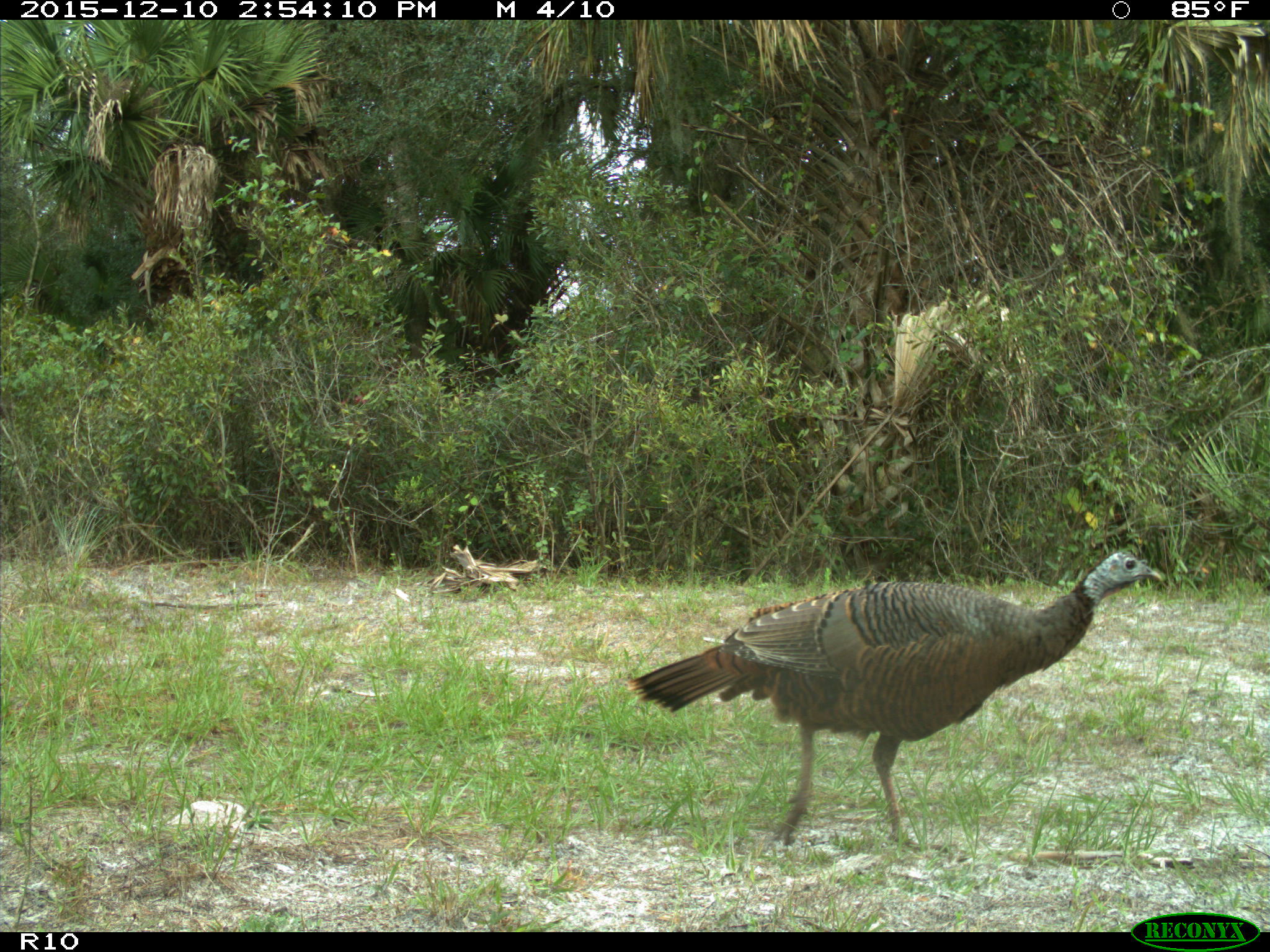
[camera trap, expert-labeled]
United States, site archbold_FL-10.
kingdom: Animalia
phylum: Chordata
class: Aves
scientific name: Aves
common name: birds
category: unidentified bird